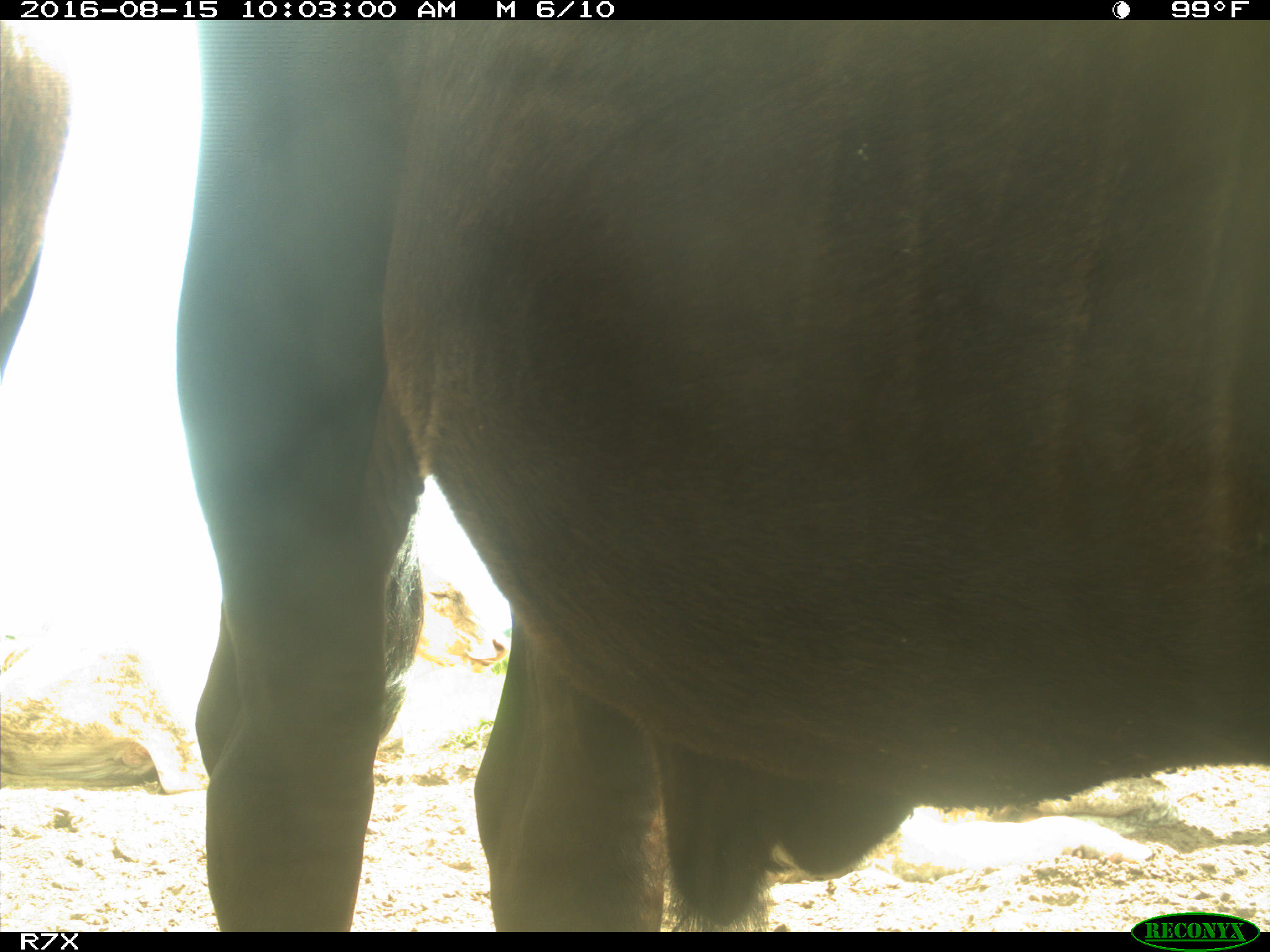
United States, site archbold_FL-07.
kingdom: Animalia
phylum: Chordata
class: Mammalia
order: Artiodactyla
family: Bovidae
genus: Bos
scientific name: Bos taurus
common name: domestic cow